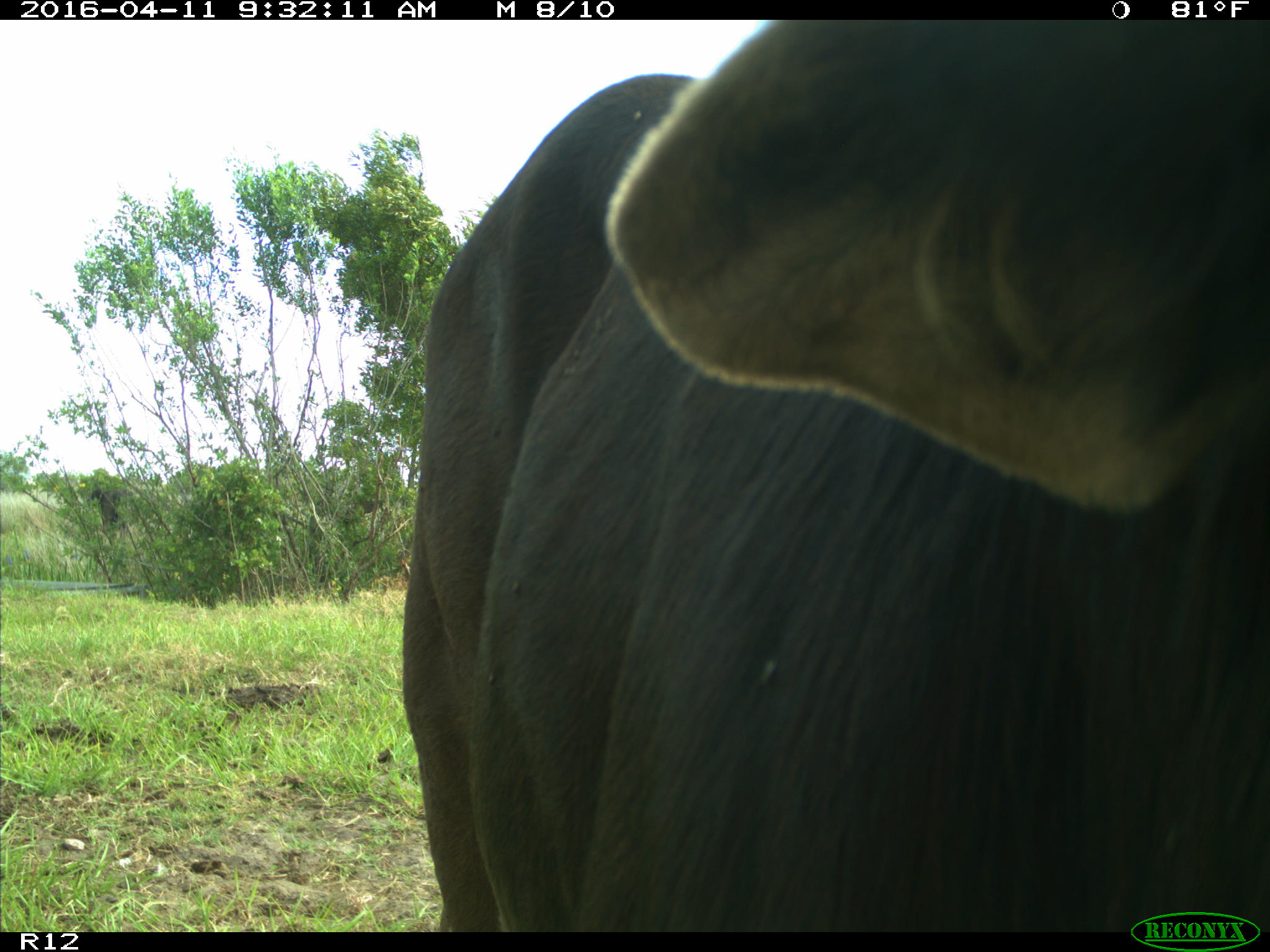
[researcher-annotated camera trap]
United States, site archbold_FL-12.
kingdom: Animalia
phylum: Chordata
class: Mammalia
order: Artiodactyla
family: Bovidae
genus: Bos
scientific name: Bos taurus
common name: domestic cow